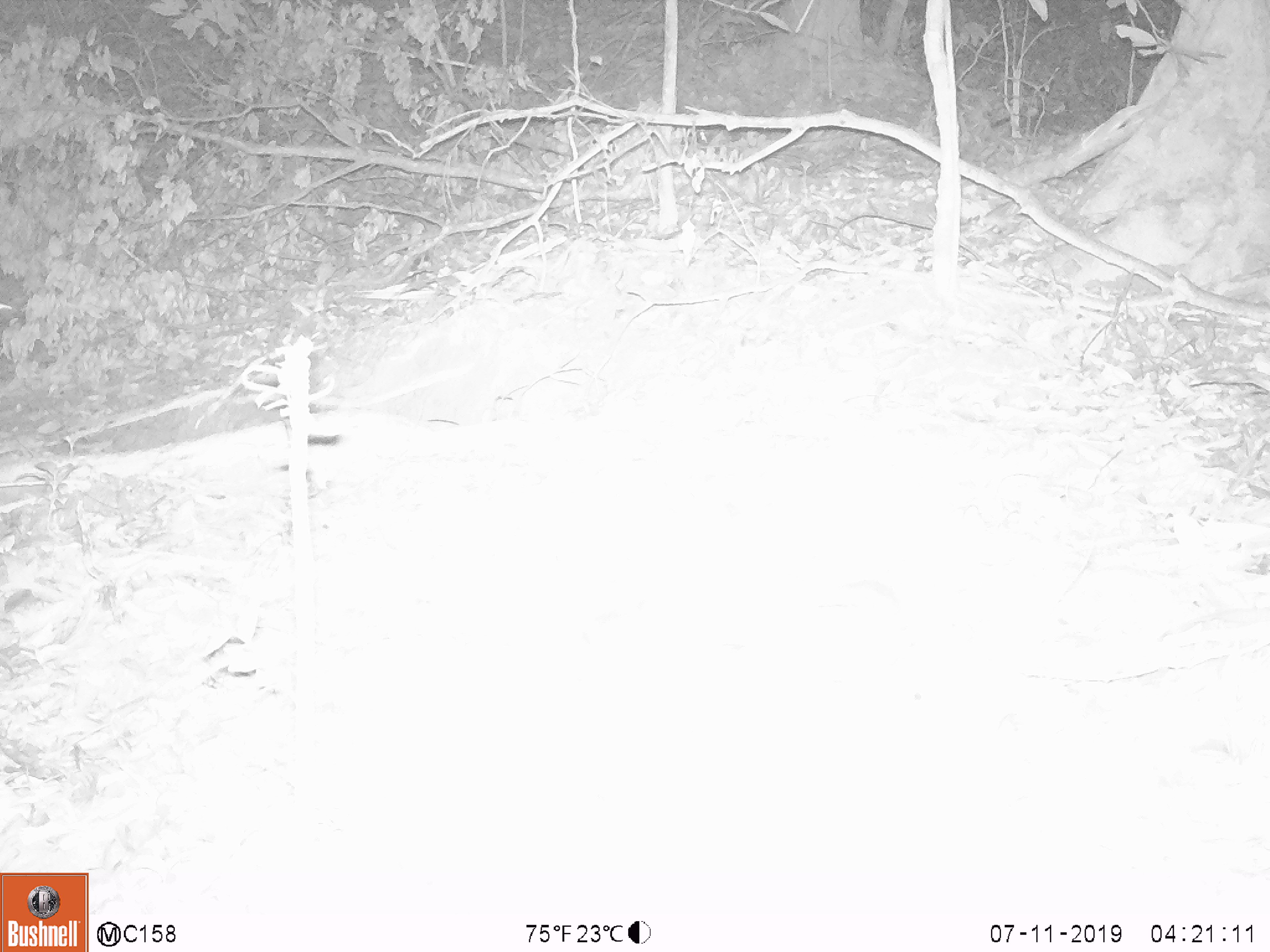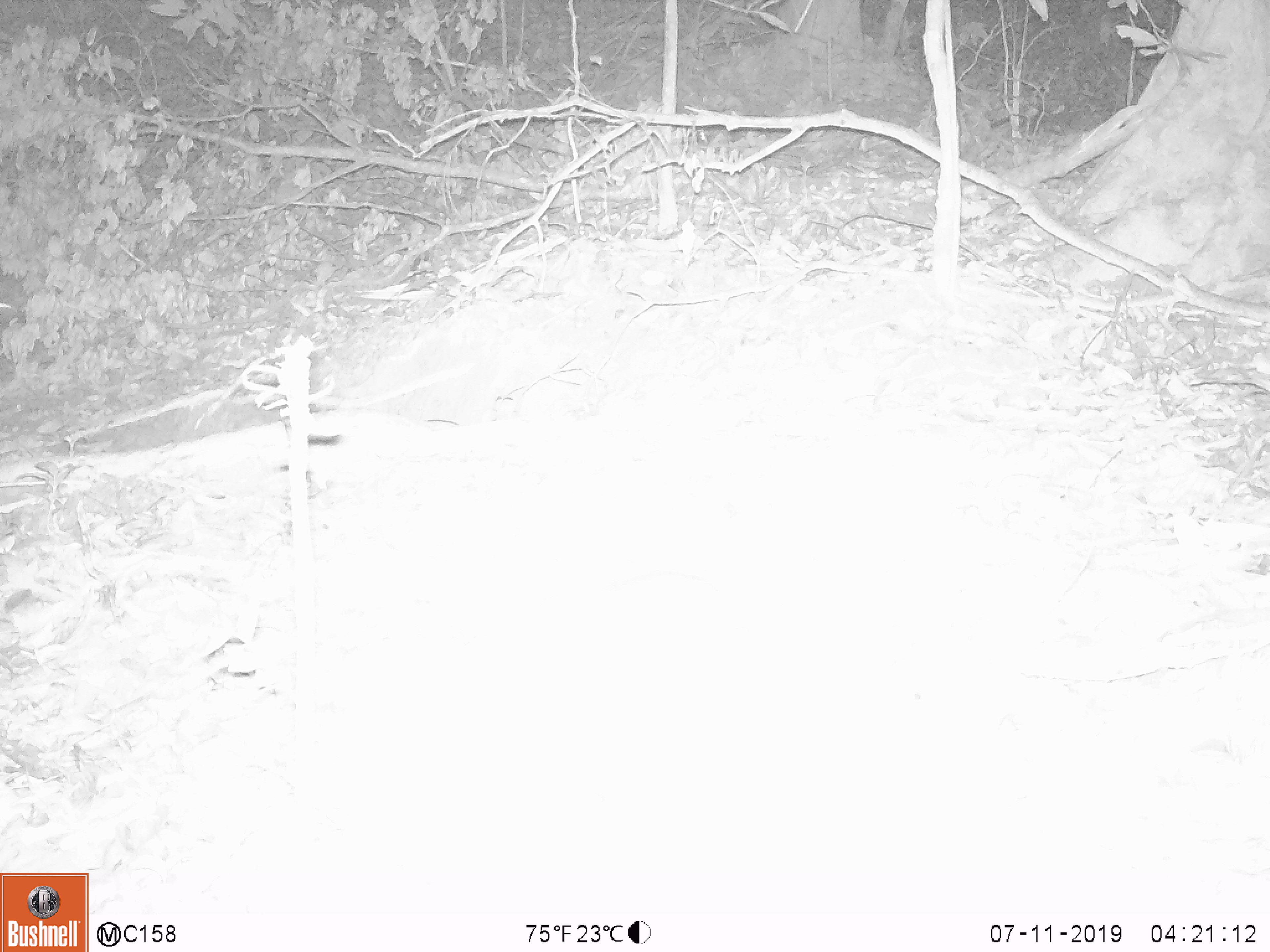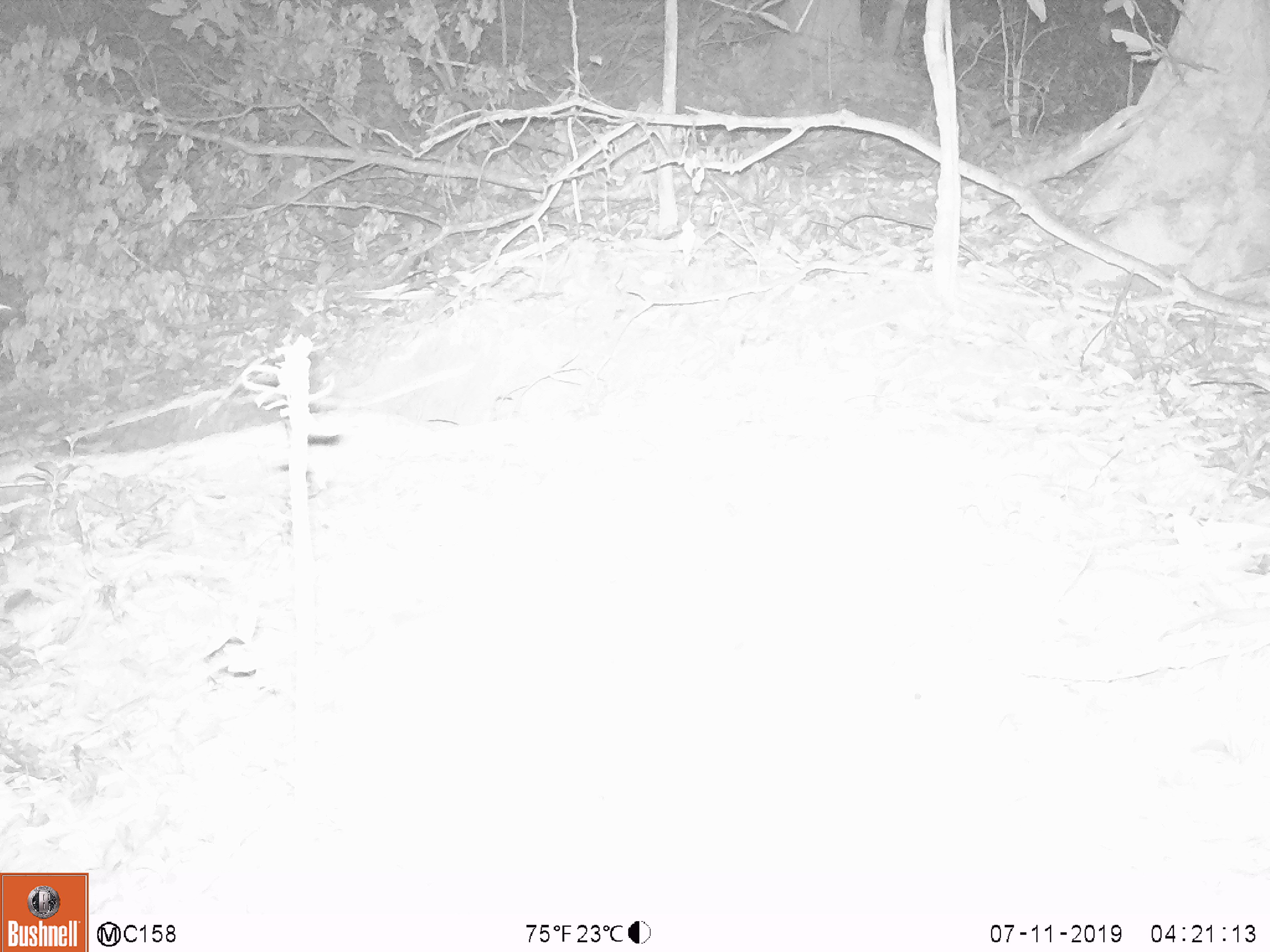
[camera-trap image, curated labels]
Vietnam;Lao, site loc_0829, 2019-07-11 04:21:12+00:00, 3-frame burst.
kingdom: Animalia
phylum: Chordata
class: Mammalia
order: Carnivora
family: Mustelidae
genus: Melogale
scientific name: Melogale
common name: ferret badger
Ferret badger (Melogale). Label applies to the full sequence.